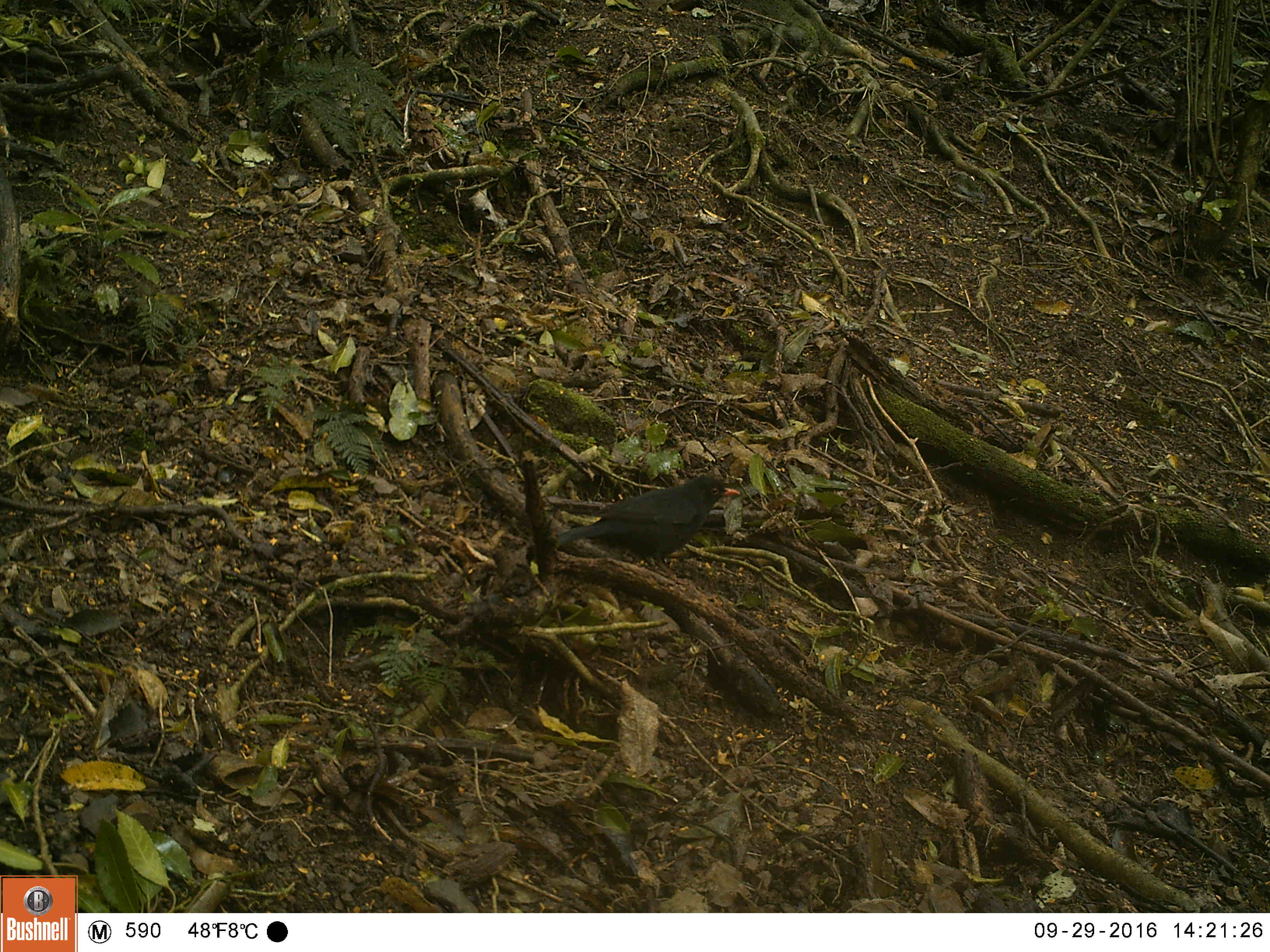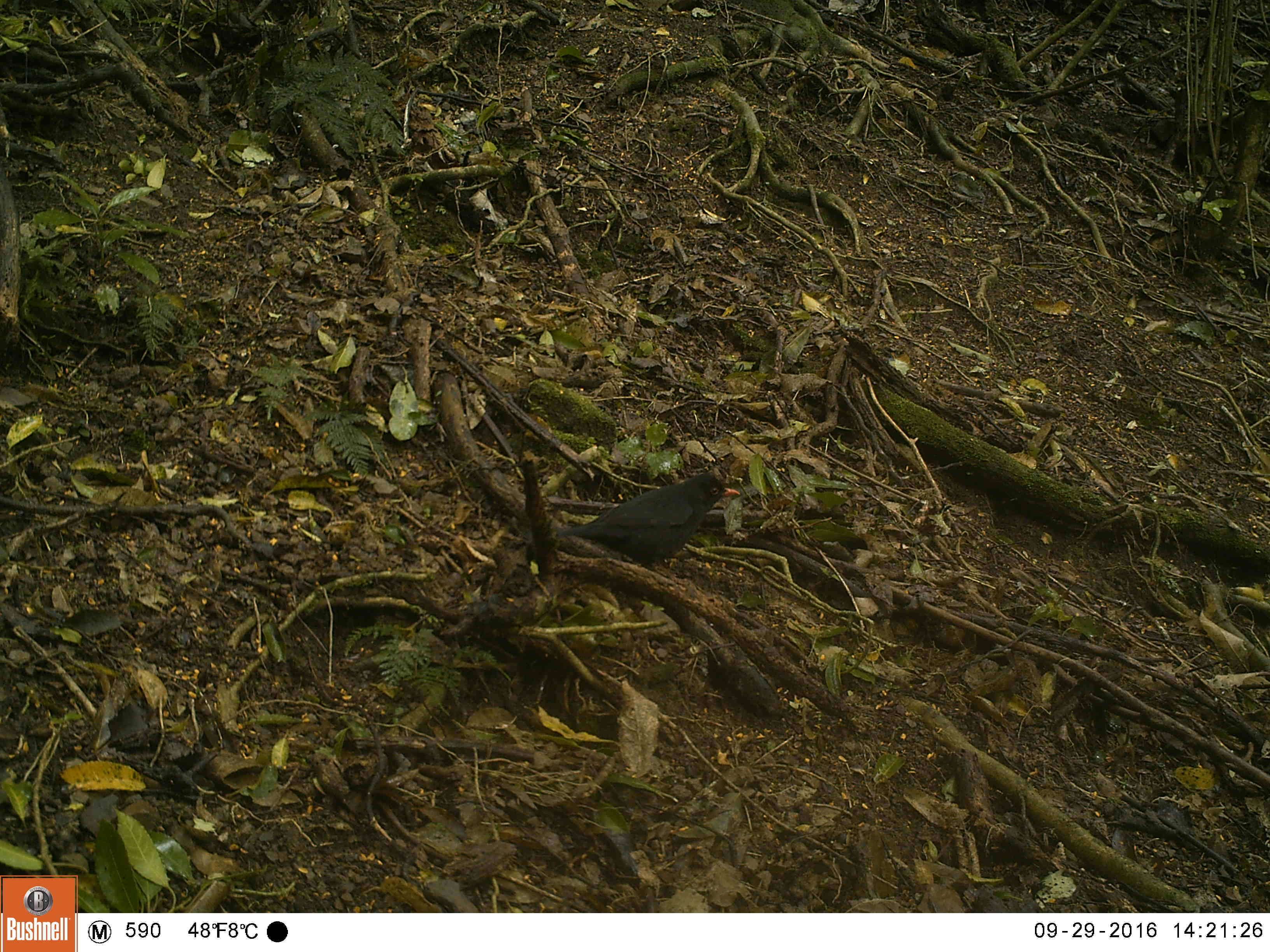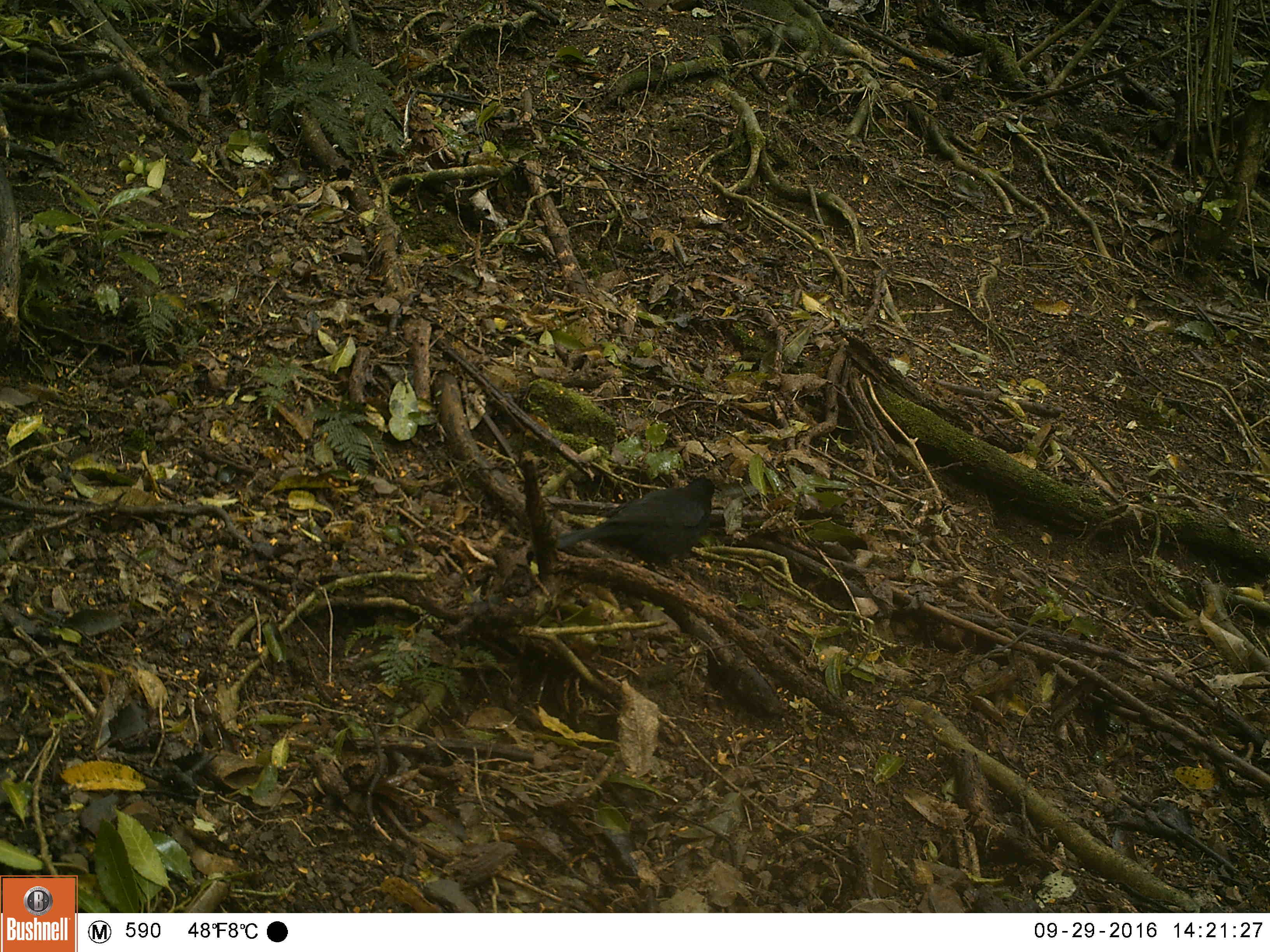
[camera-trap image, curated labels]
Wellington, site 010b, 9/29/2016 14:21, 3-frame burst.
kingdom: Animalia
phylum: Chordata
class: Aves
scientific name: Aves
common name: bird